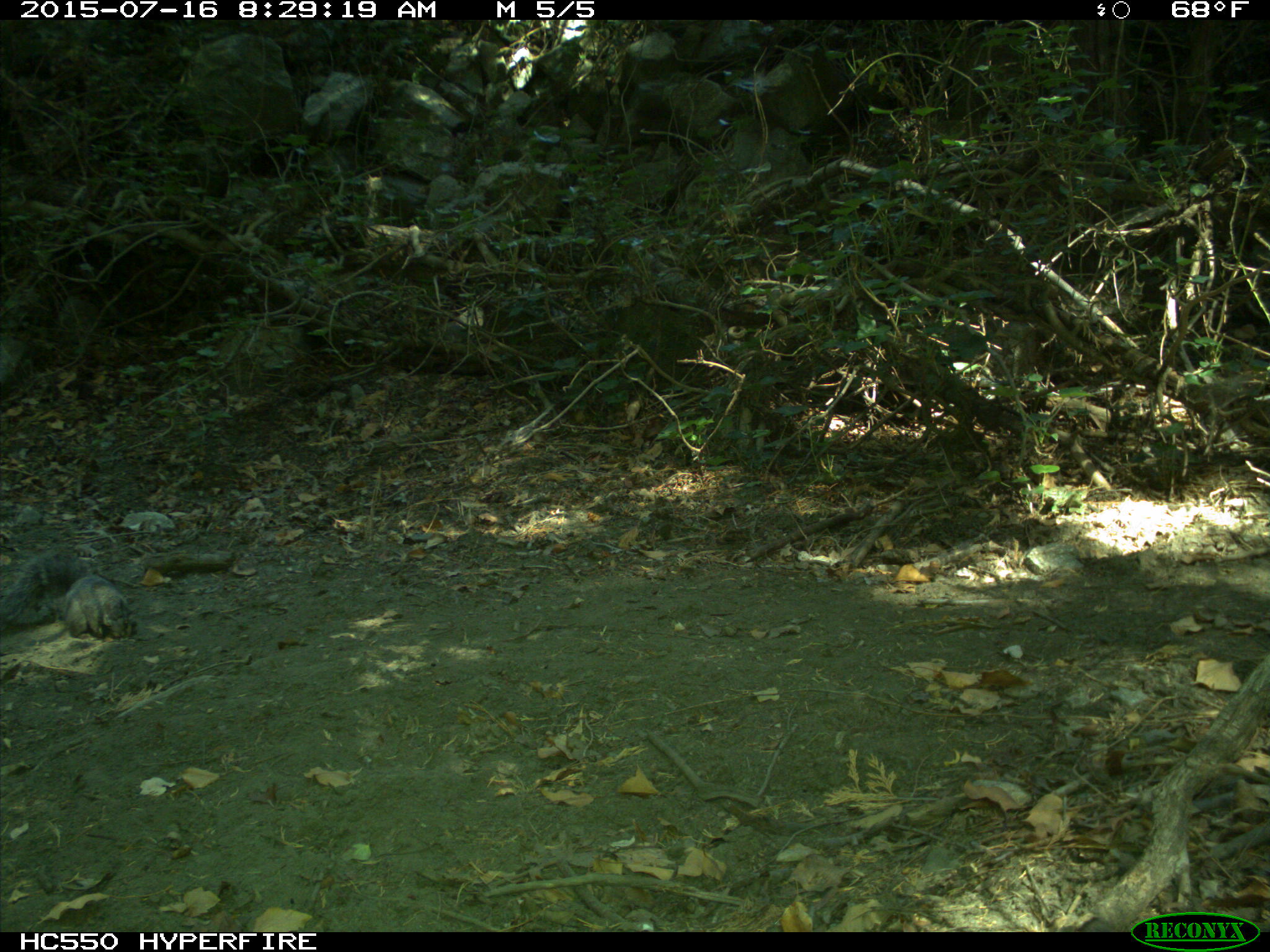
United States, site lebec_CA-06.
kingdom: Animalia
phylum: Chordata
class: Mammalia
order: Rodentia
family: Sciuridae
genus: Sciurus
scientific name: Sciurus carolinensis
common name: eastern gray squirrel